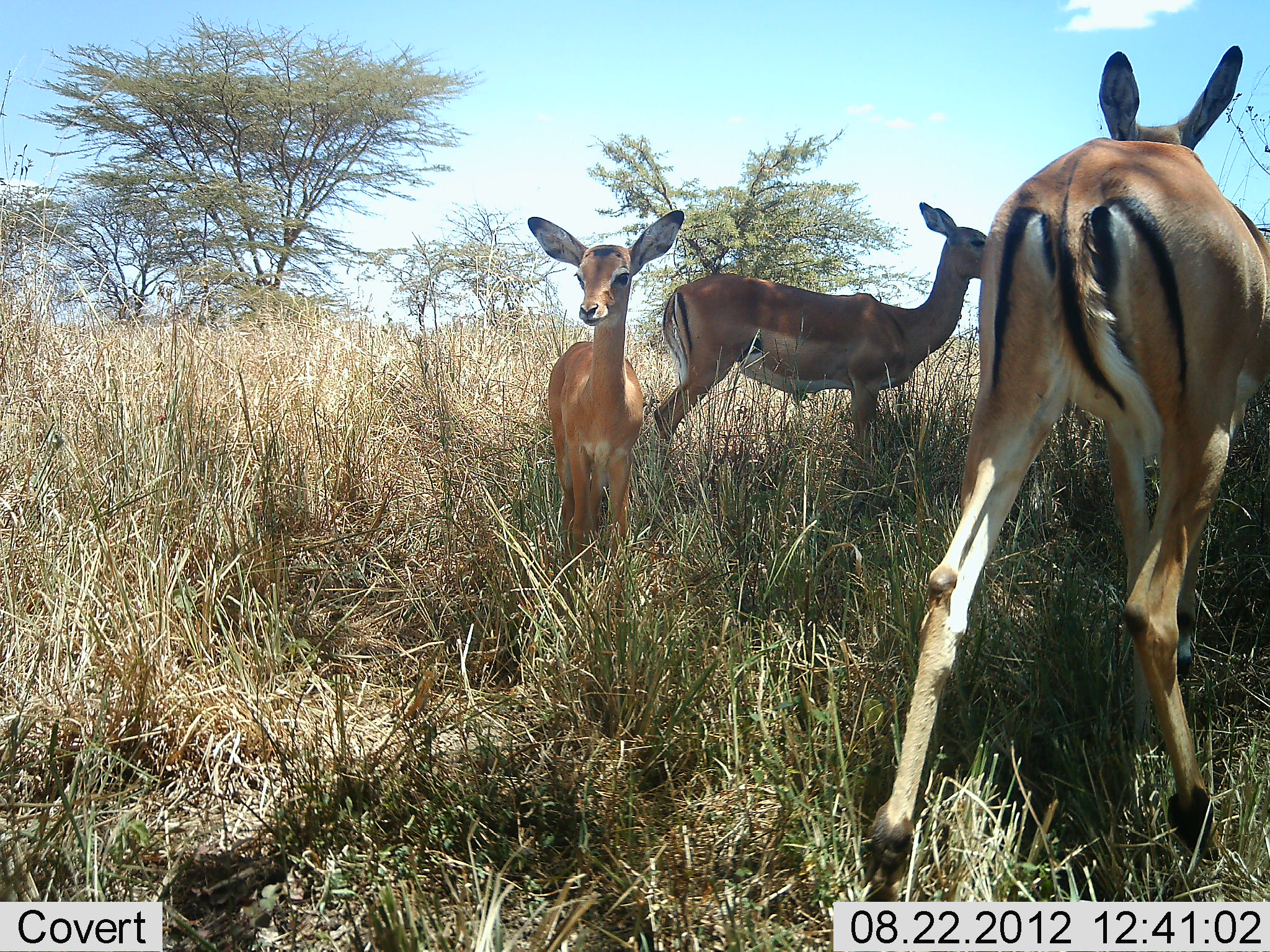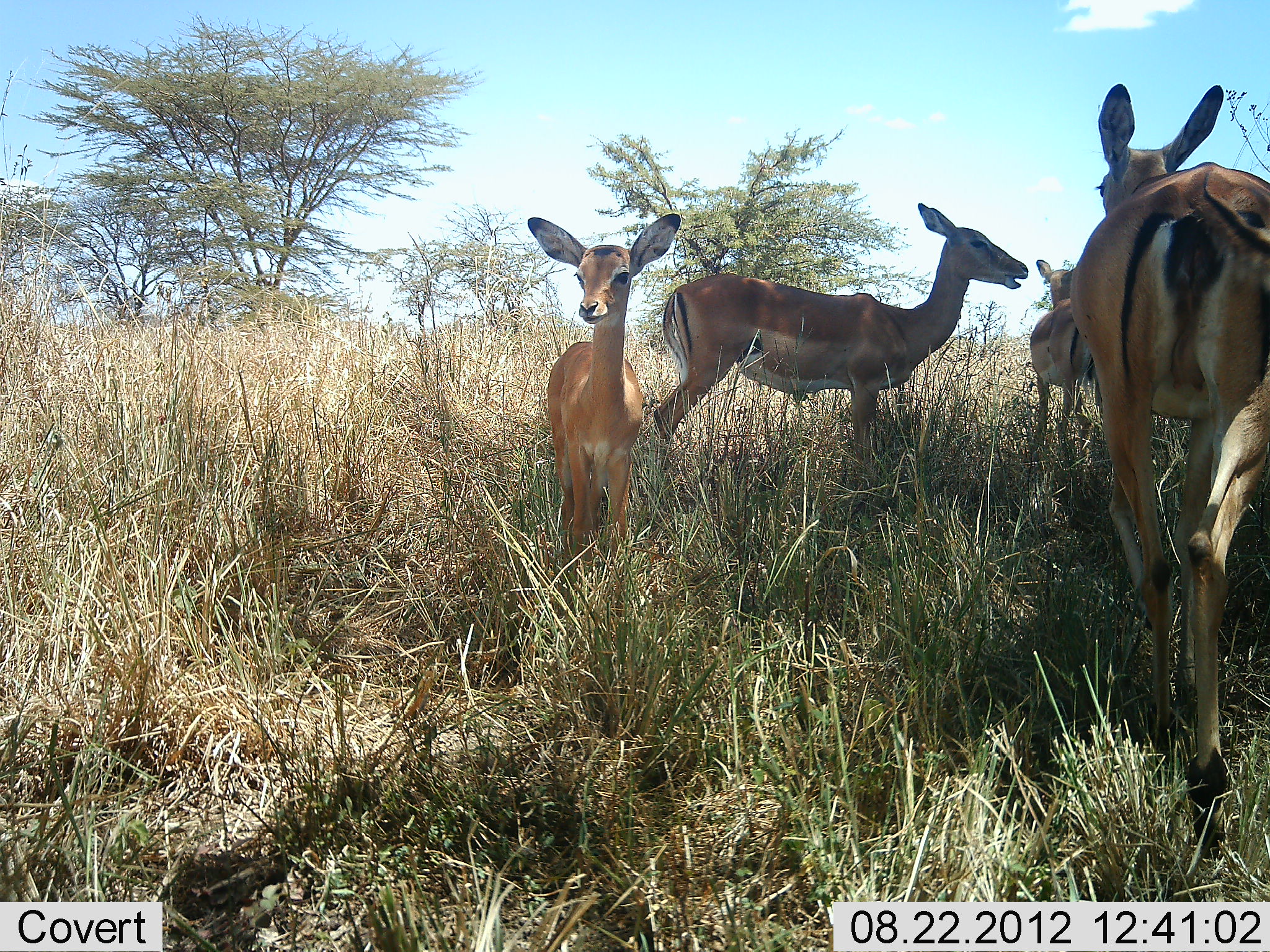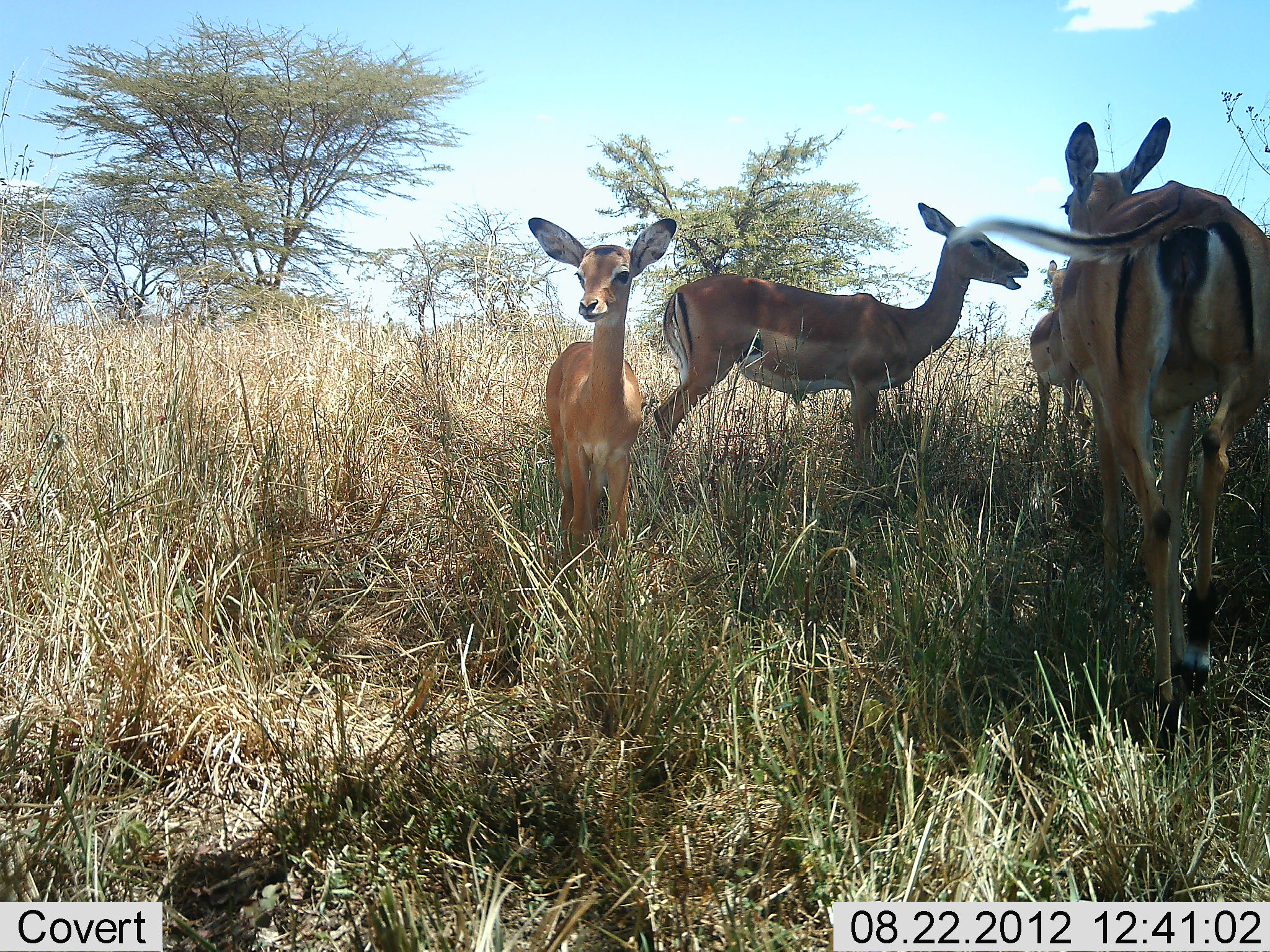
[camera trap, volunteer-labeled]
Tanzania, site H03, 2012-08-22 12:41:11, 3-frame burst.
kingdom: Animalia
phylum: Chordata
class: Mammalia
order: Artiodactyla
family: Bovidae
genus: Aepyceros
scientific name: Aepyceros melampus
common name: impala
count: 4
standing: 100%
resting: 0%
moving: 70%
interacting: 10%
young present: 70%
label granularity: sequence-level